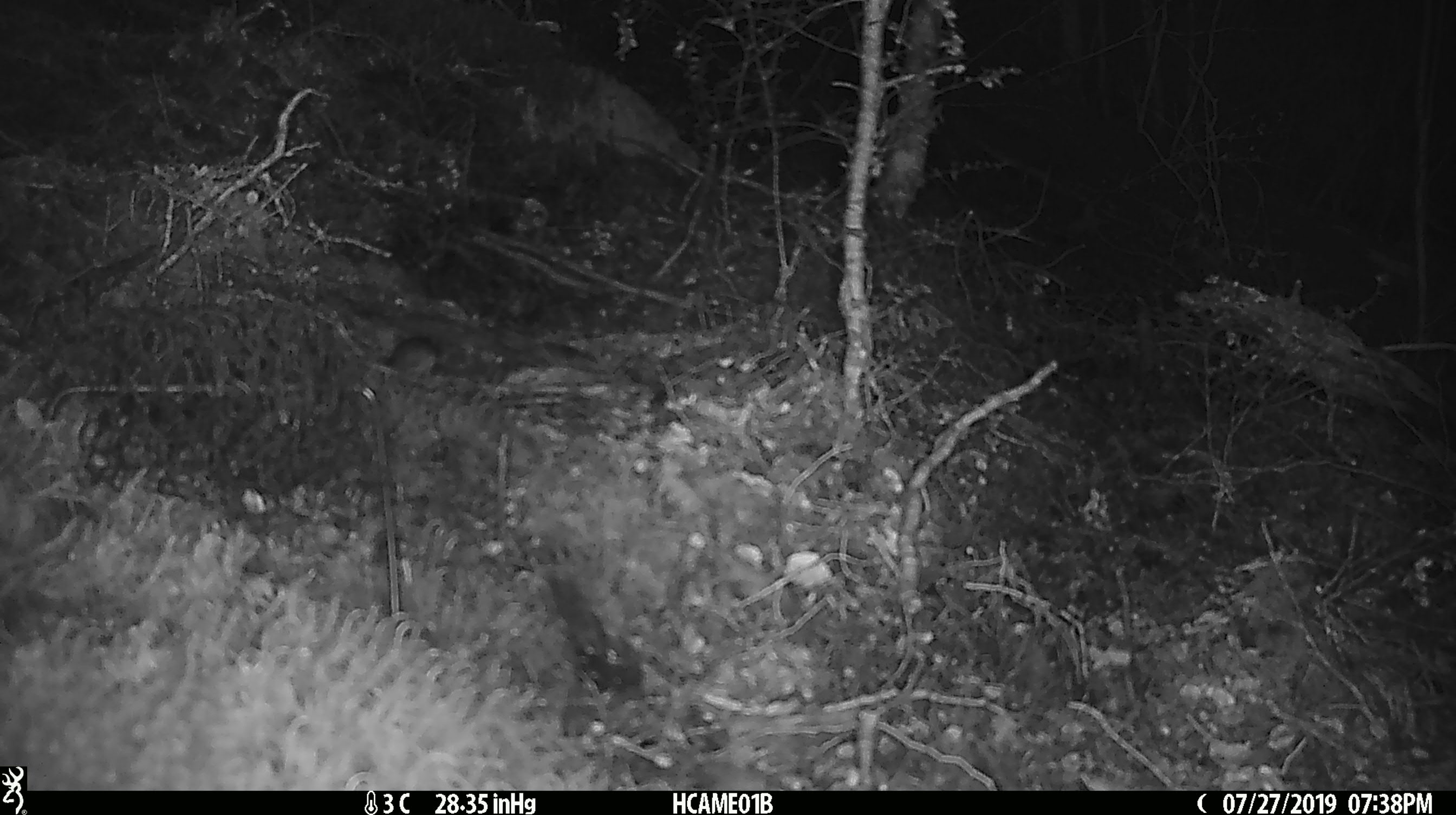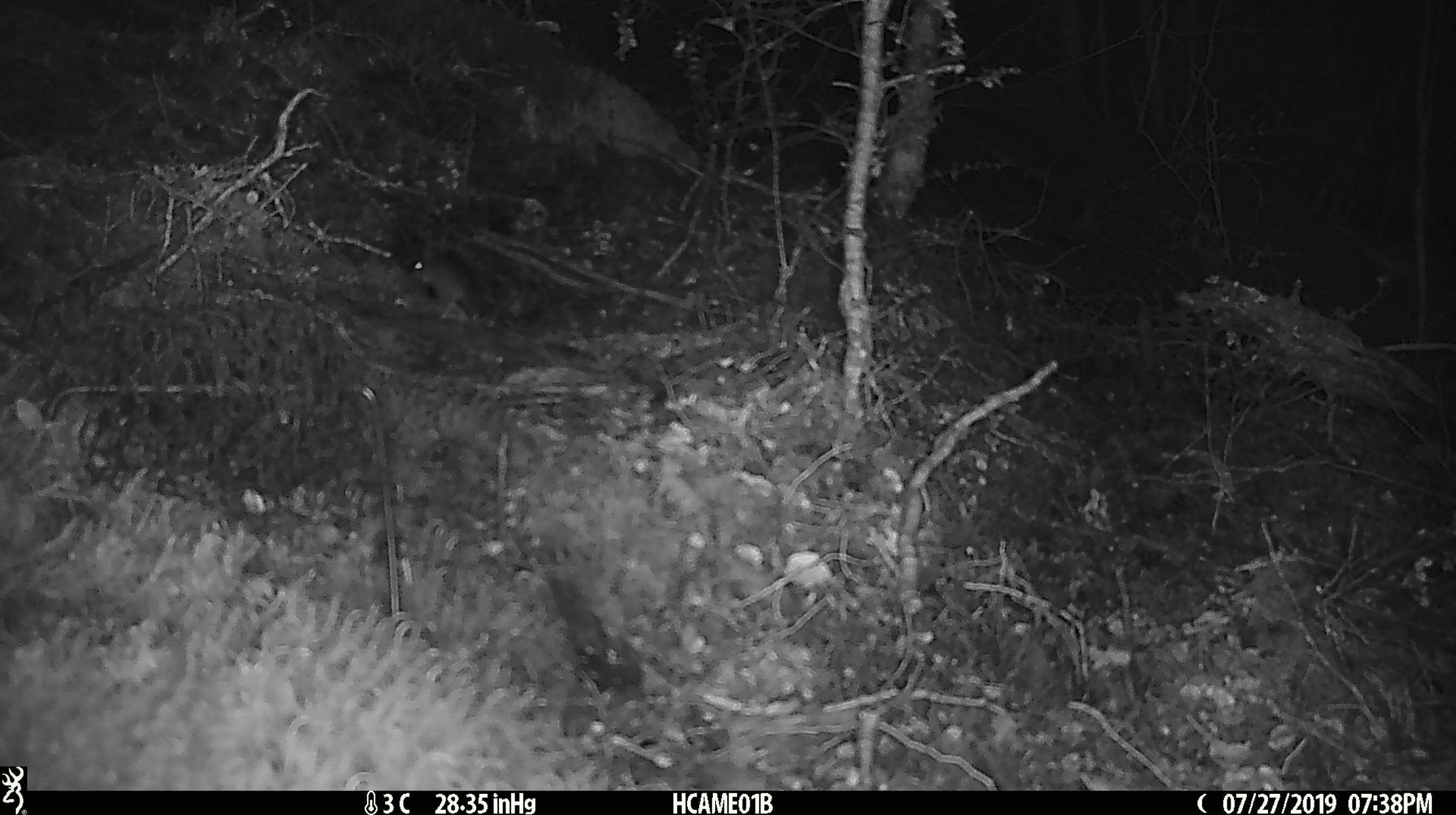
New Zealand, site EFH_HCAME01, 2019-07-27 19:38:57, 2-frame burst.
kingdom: Animalia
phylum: Chordata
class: Mammalia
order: Rodentia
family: Muridae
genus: Mus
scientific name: Mus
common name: mouse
Mouse (Mus).